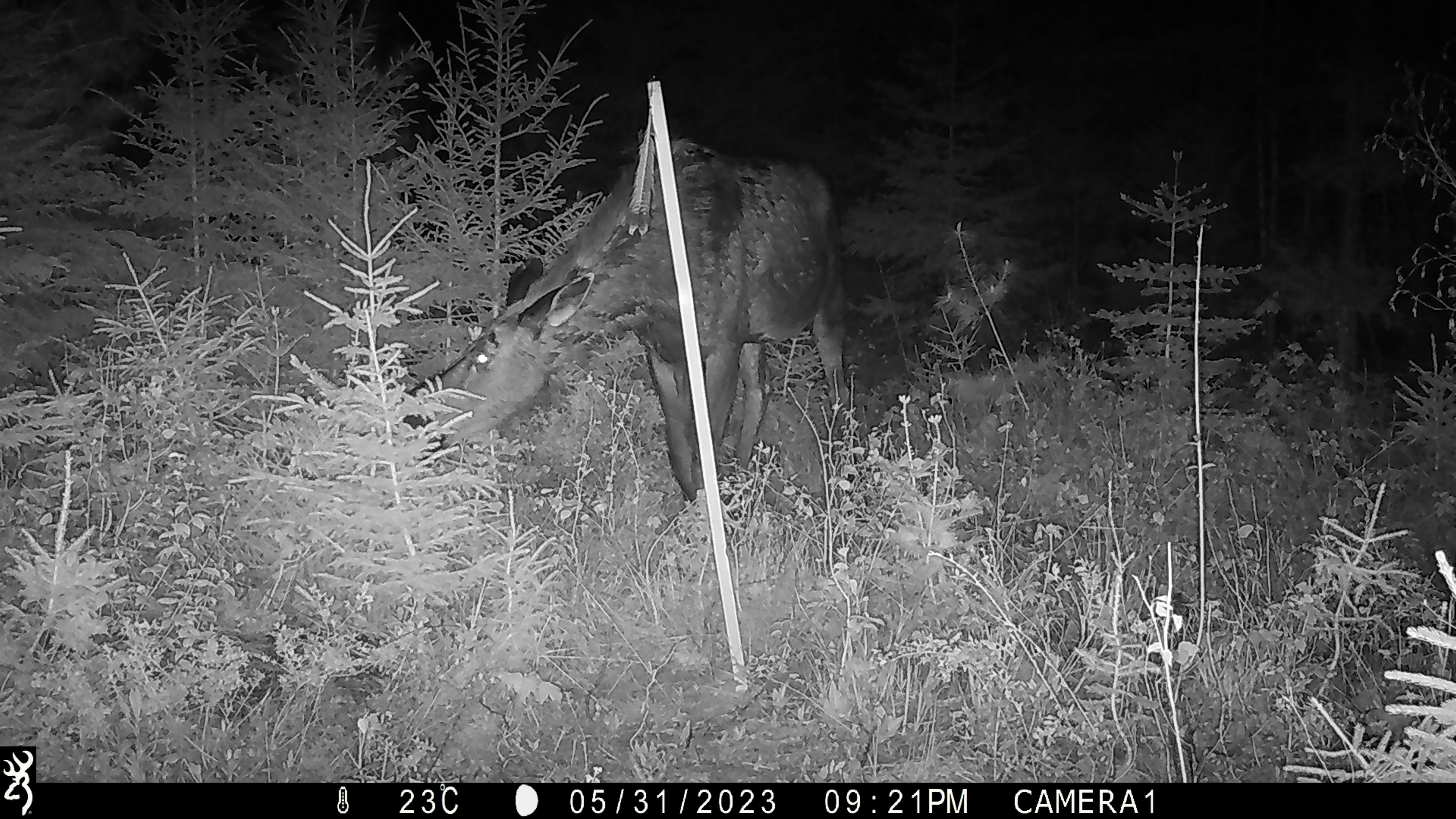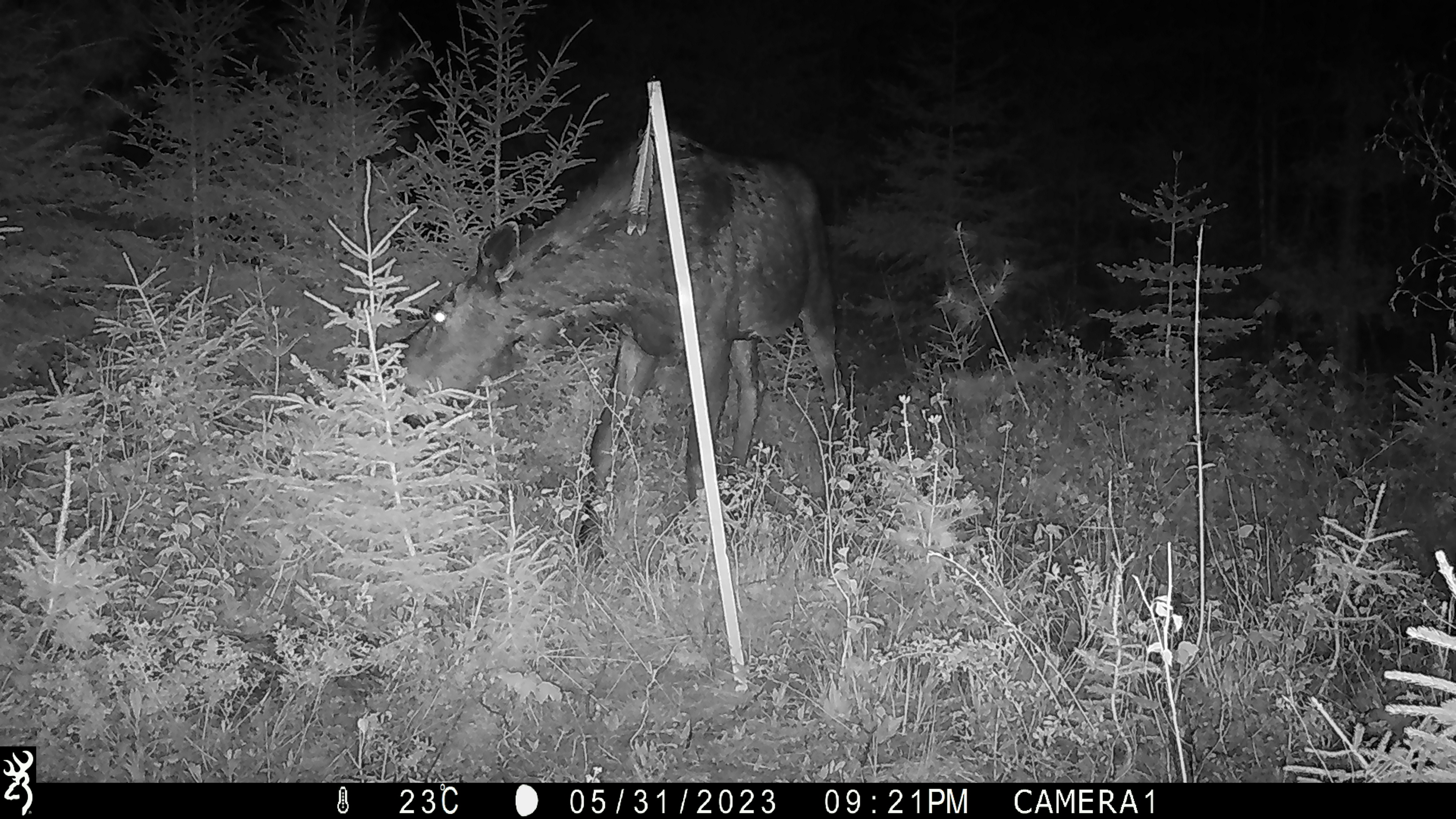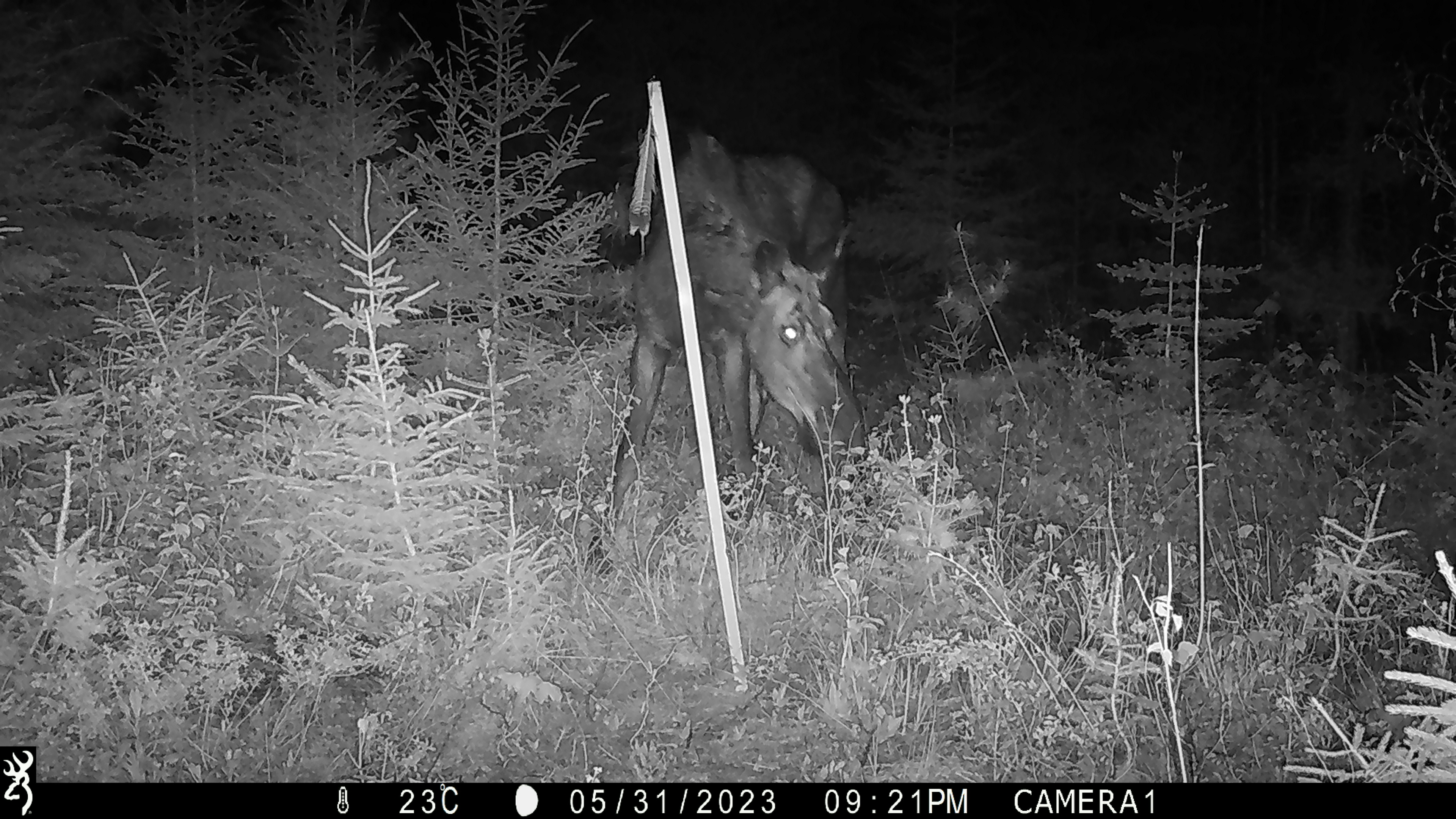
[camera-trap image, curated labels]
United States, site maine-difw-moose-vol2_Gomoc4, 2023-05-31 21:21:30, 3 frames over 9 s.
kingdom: Animalia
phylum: Chordata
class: Mammalia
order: Artiodactyla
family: Cervidae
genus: Alces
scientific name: Alces alces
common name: moose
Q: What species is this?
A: Moose (Alces alces).